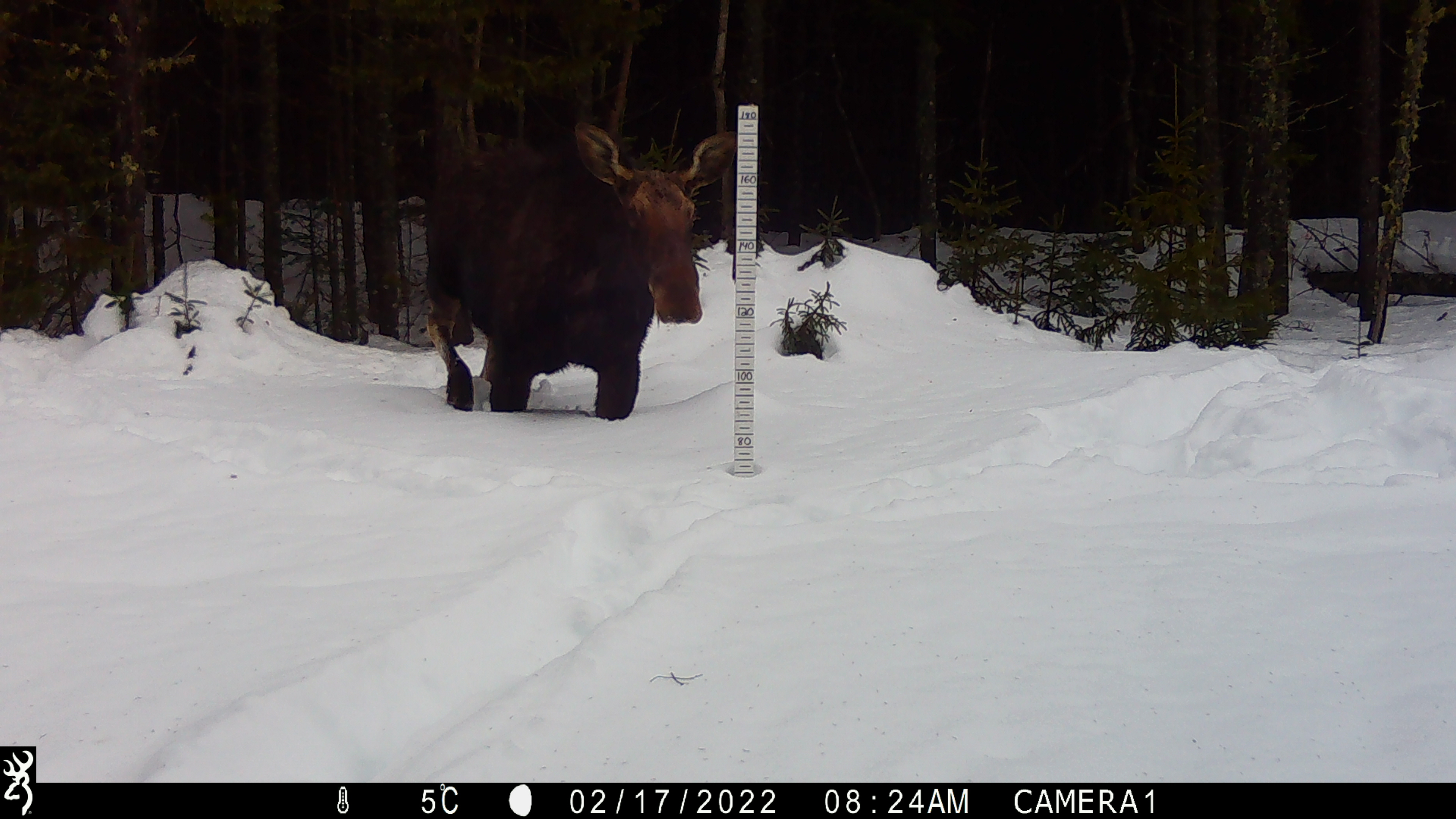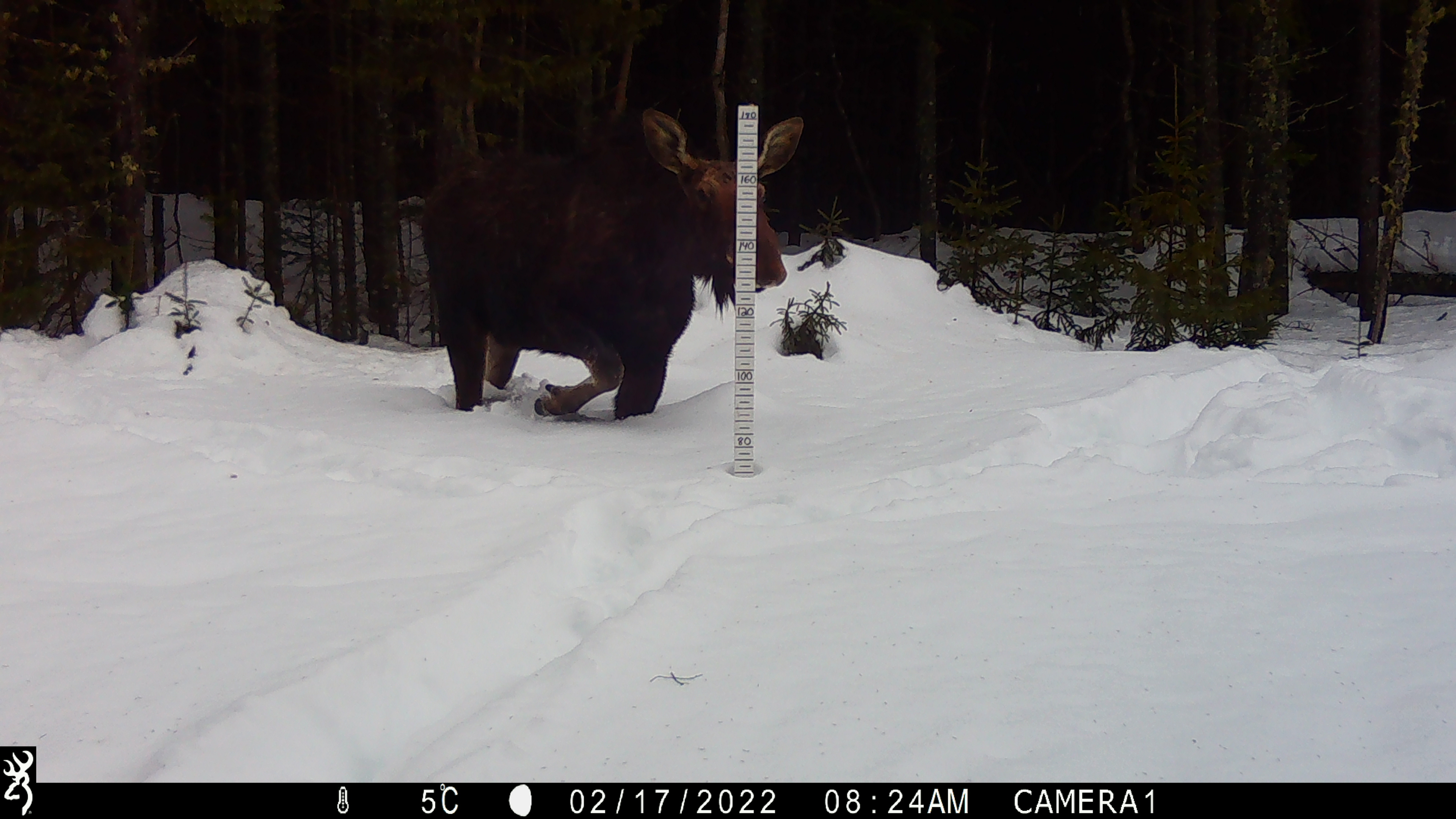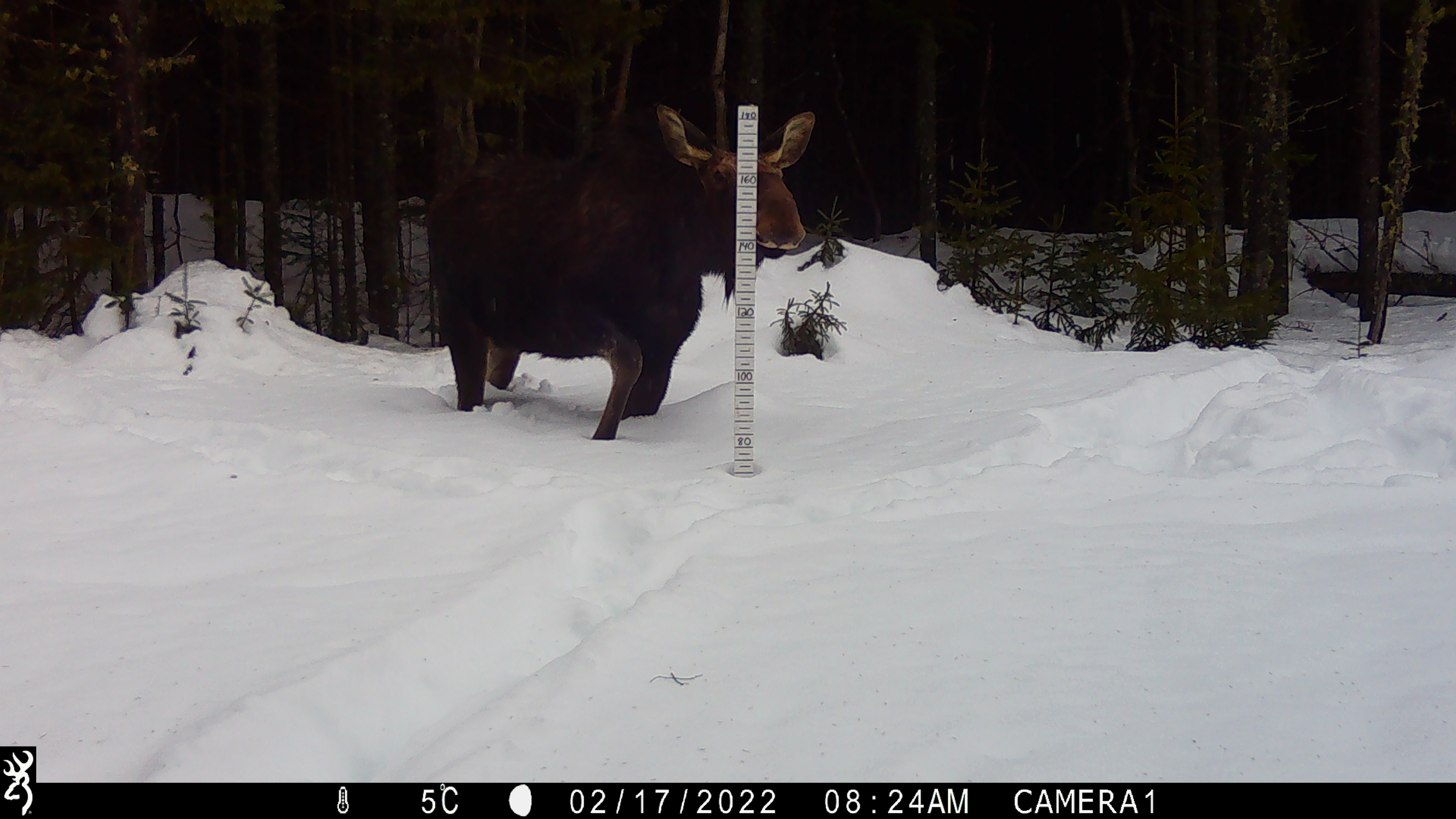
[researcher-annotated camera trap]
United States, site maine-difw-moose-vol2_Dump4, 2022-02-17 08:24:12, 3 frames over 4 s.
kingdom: Animalia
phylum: Chordata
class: Mammalia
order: Artiodactyla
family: Cervidae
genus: Alces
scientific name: Alces alces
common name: moose